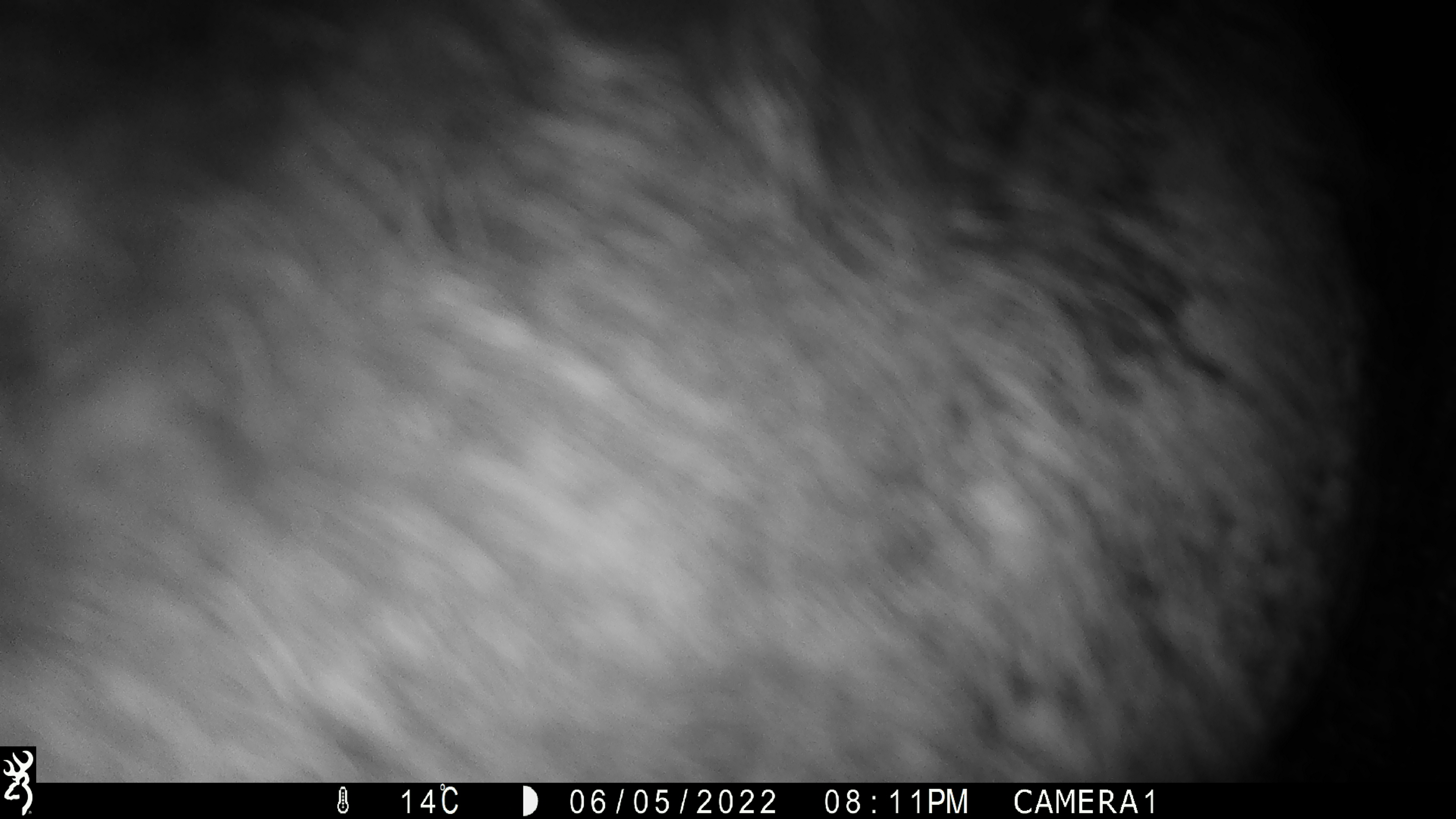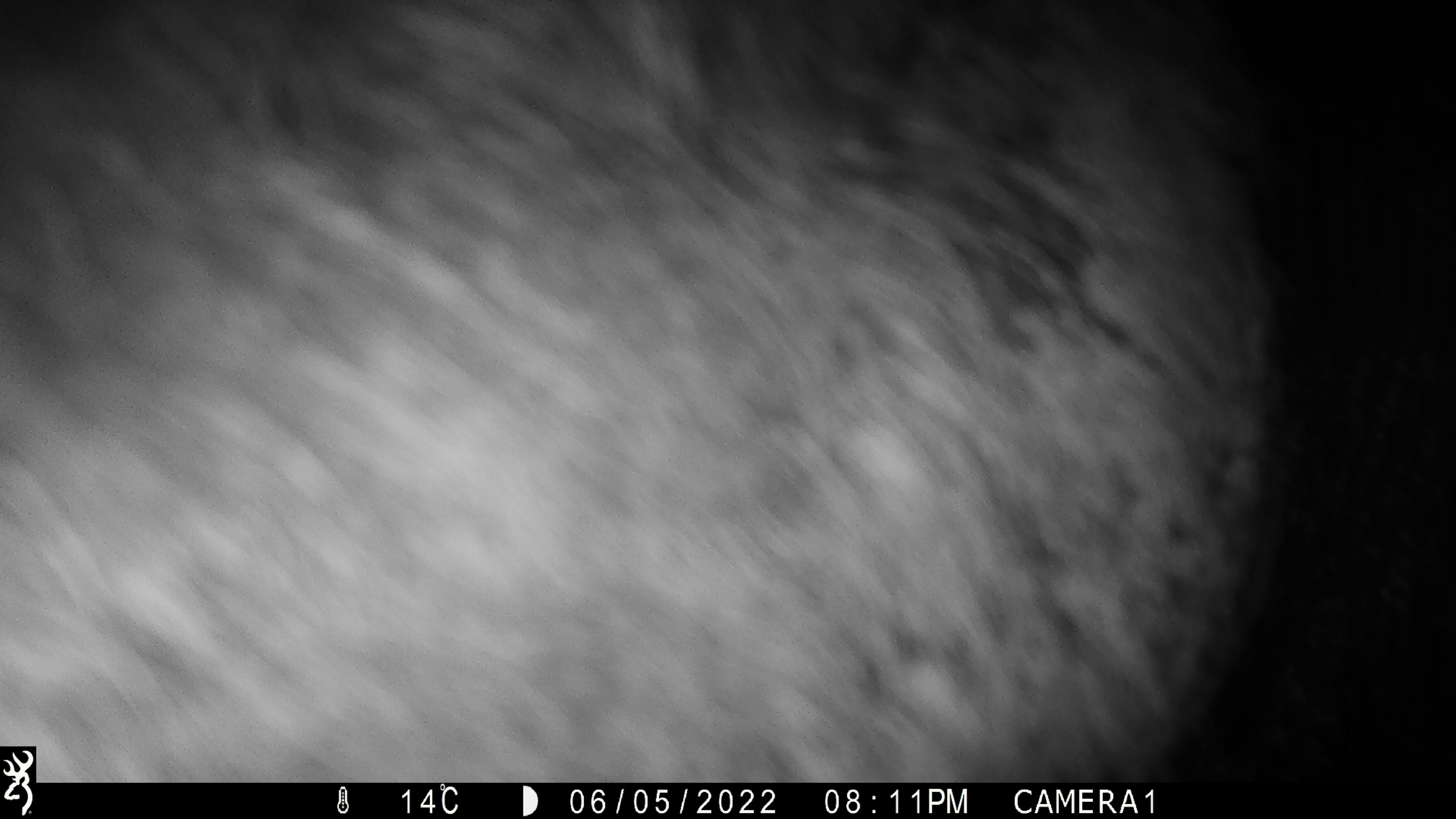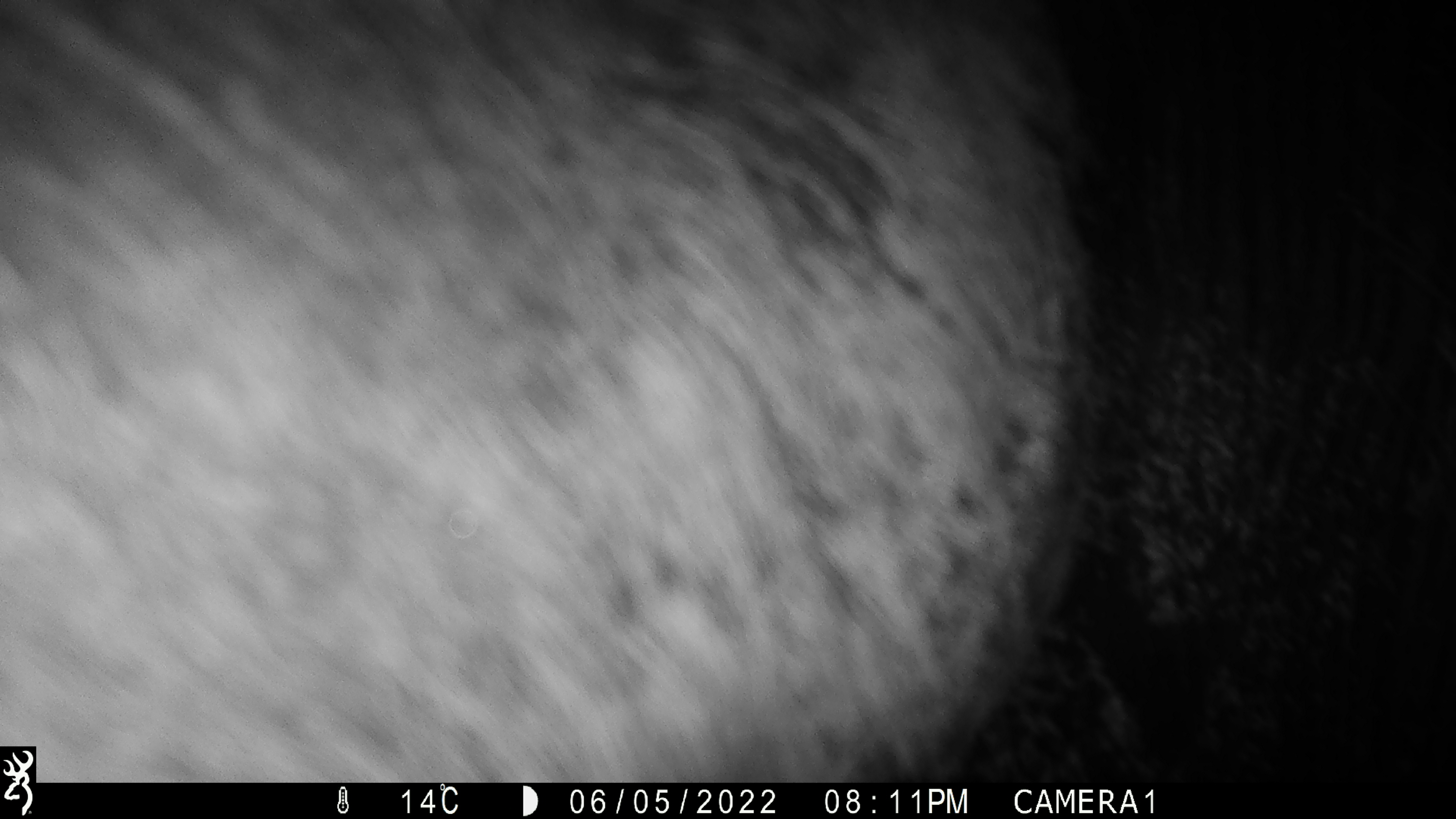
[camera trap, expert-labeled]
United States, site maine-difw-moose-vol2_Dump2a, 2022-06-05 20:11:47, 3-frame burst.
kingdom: Animalia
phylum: Chordata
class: Mammalia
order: Artiodactyla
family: Cervidae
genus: Alces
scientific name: Alces alces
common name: moose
Moose (Alces alces).